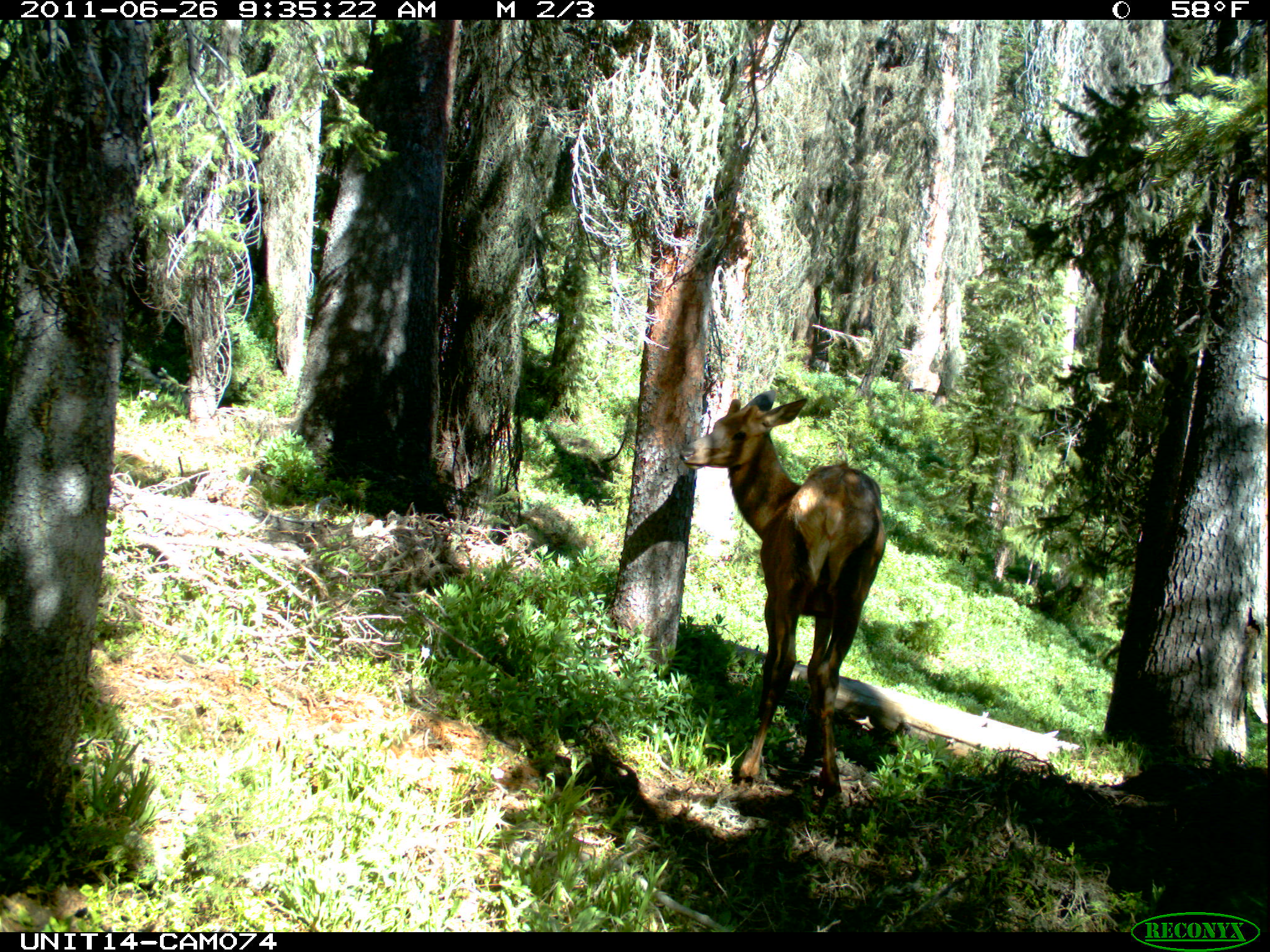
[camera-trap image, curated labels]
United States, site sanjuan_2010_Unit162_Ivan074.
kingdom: Animalia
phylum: Chordata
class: Mammalia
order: Artiodactyla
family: Cervidae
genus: Cervus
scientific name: Cervus elaphus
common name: red deer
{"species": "Cervus elaphus (red deer)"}